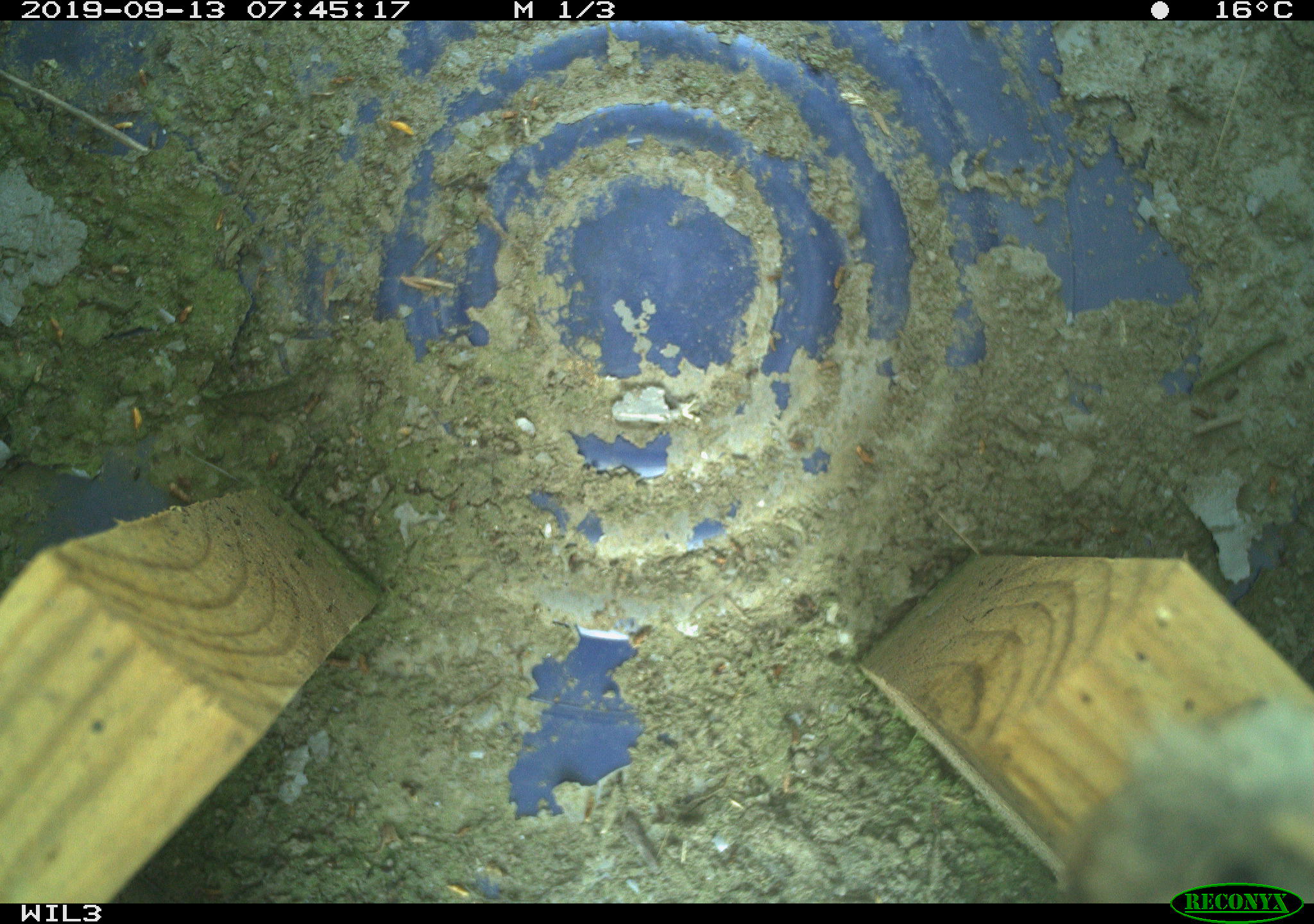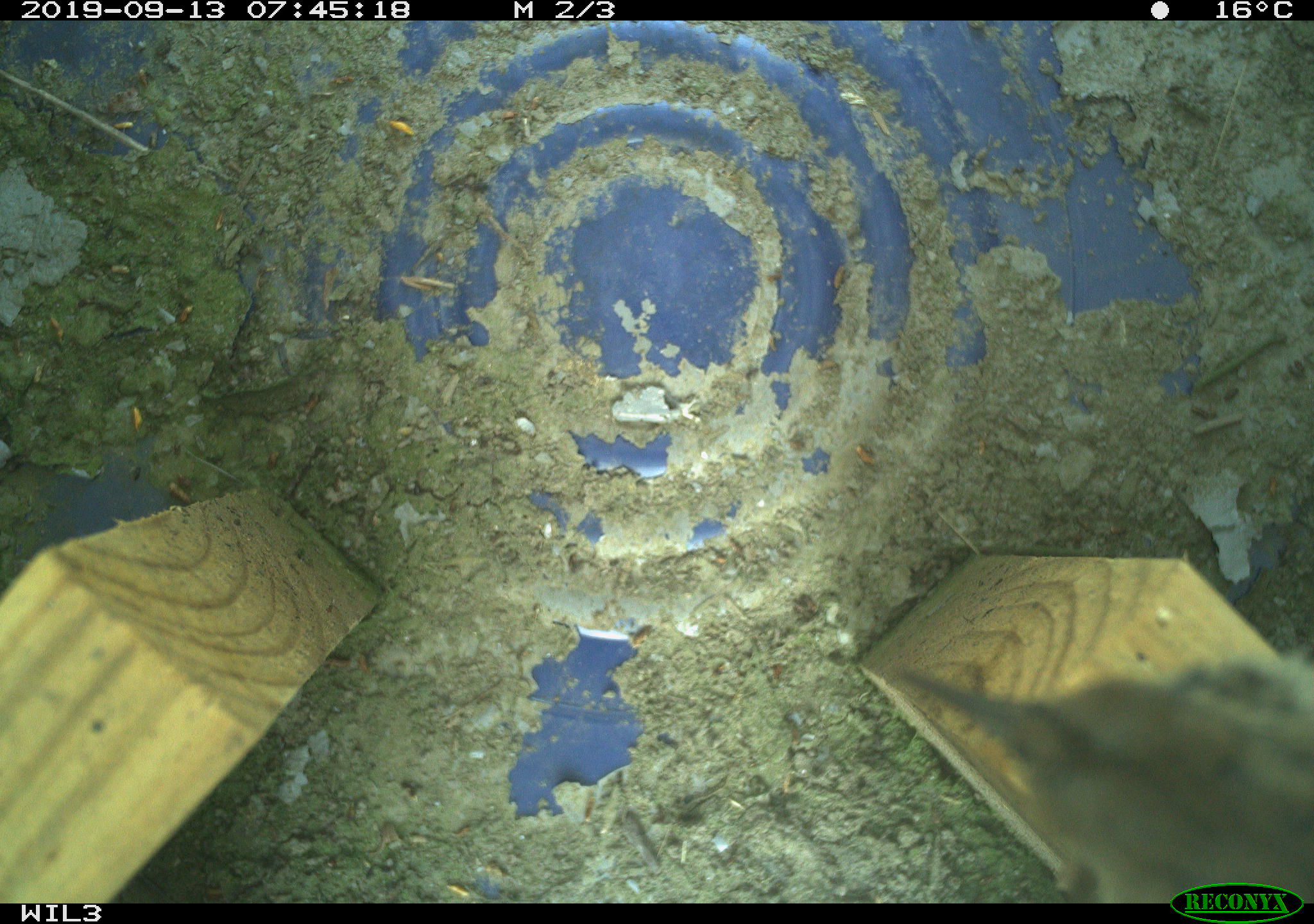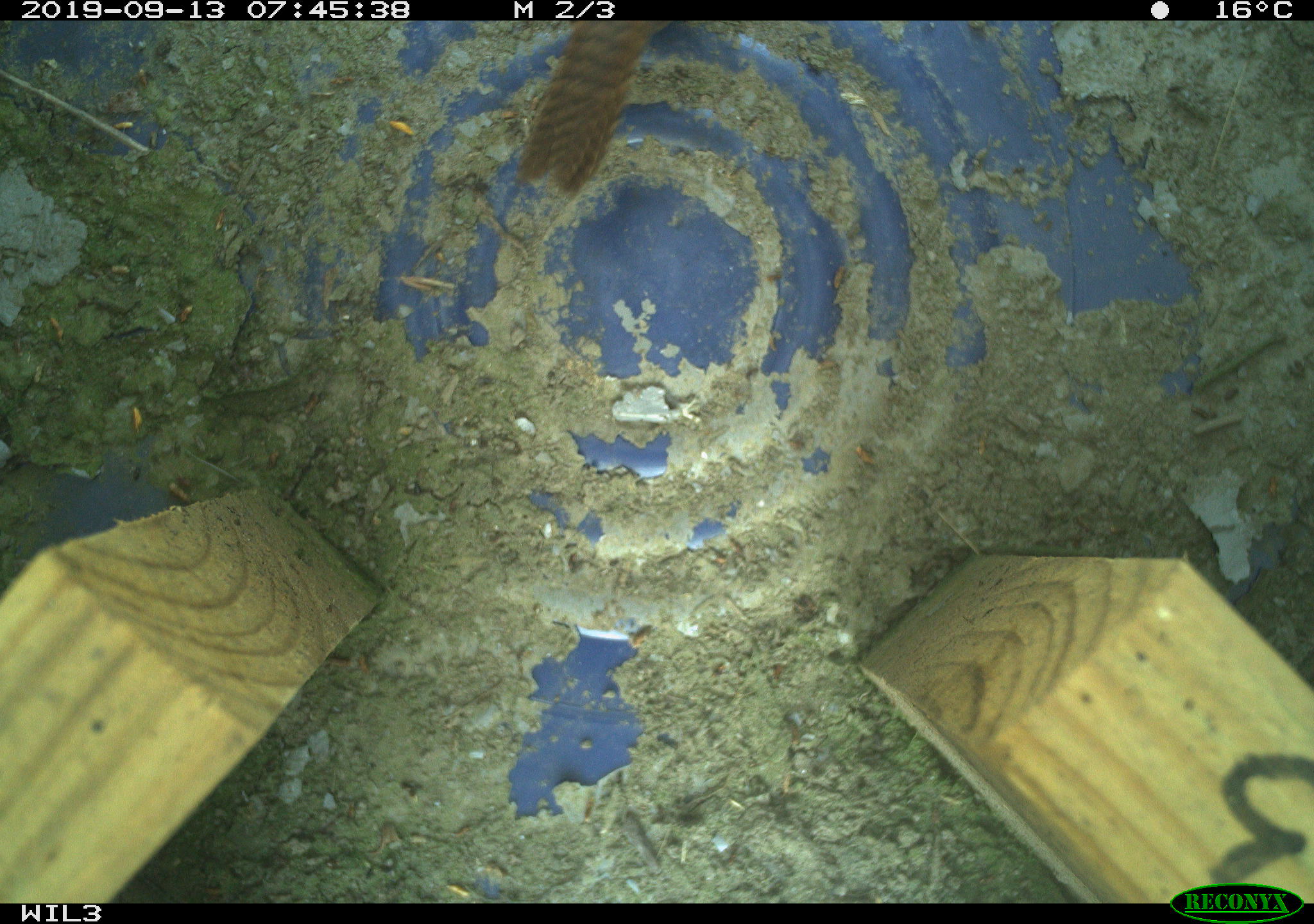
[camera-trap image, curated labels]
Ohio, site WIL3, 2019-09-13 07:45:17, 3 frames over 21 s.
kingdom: Animalia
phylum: Chordata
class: Aves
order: Passeriformes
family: Troglodytidae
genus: Troglodytes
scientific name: Troglodytes aedon aedon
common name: northern house wren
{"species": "northern house wren (Troglodytes aedon aedon)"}